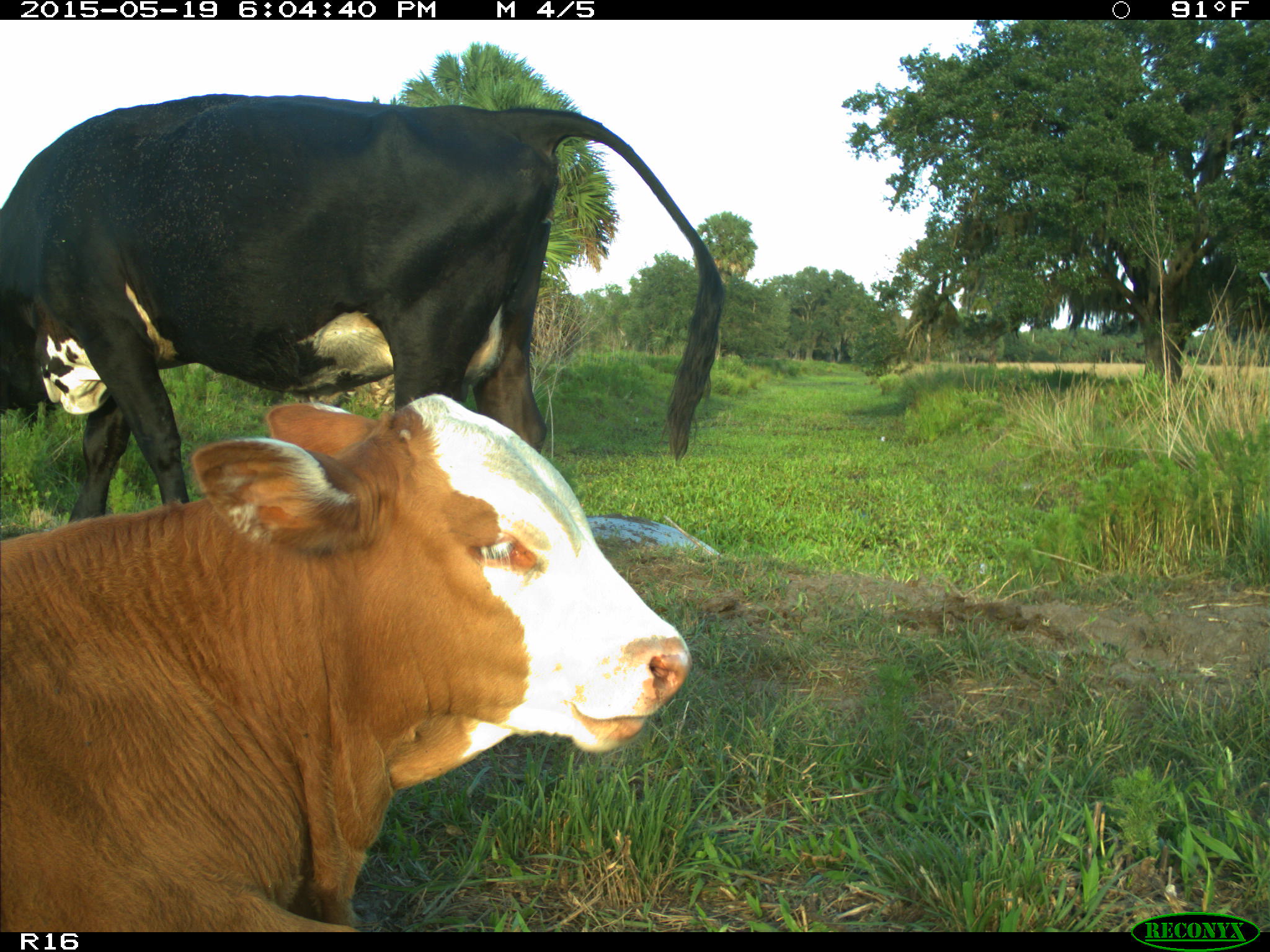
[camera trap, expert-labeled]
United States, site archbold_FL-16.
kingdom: Animalia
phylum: Chordata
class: Mammalia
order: Artiodactyla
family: Bovidae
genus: Bos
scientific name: Bos taurus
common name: domestic cow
Bos taurus (domestic cow).